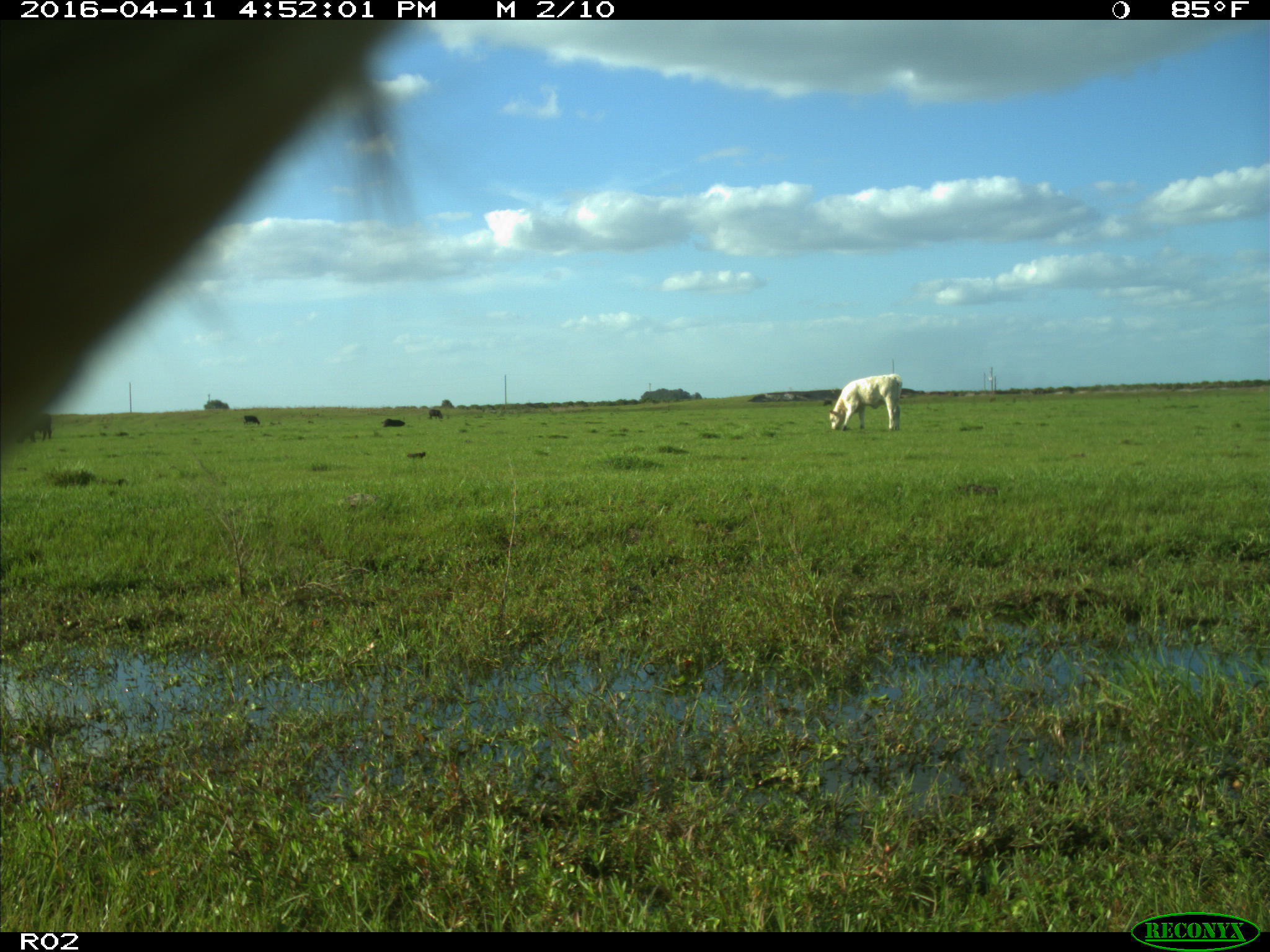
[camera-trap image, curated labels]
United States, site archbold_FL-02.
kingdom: Animalia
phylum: Chordata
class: Mammalia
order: Artiodactyla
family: Bovidae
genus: Bos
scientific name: Bos taurus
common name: domestic cow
Bos taurus (domestic cow).